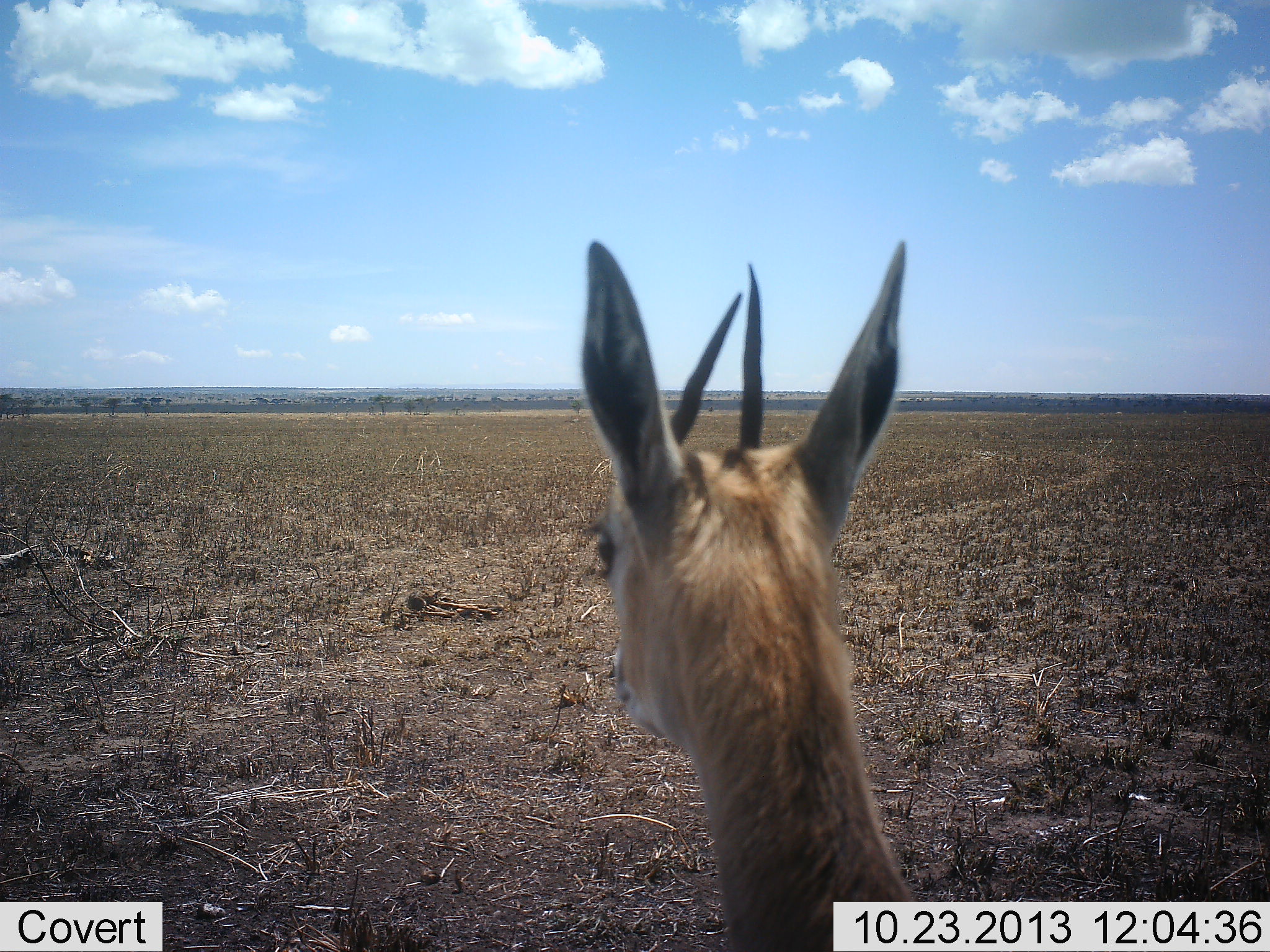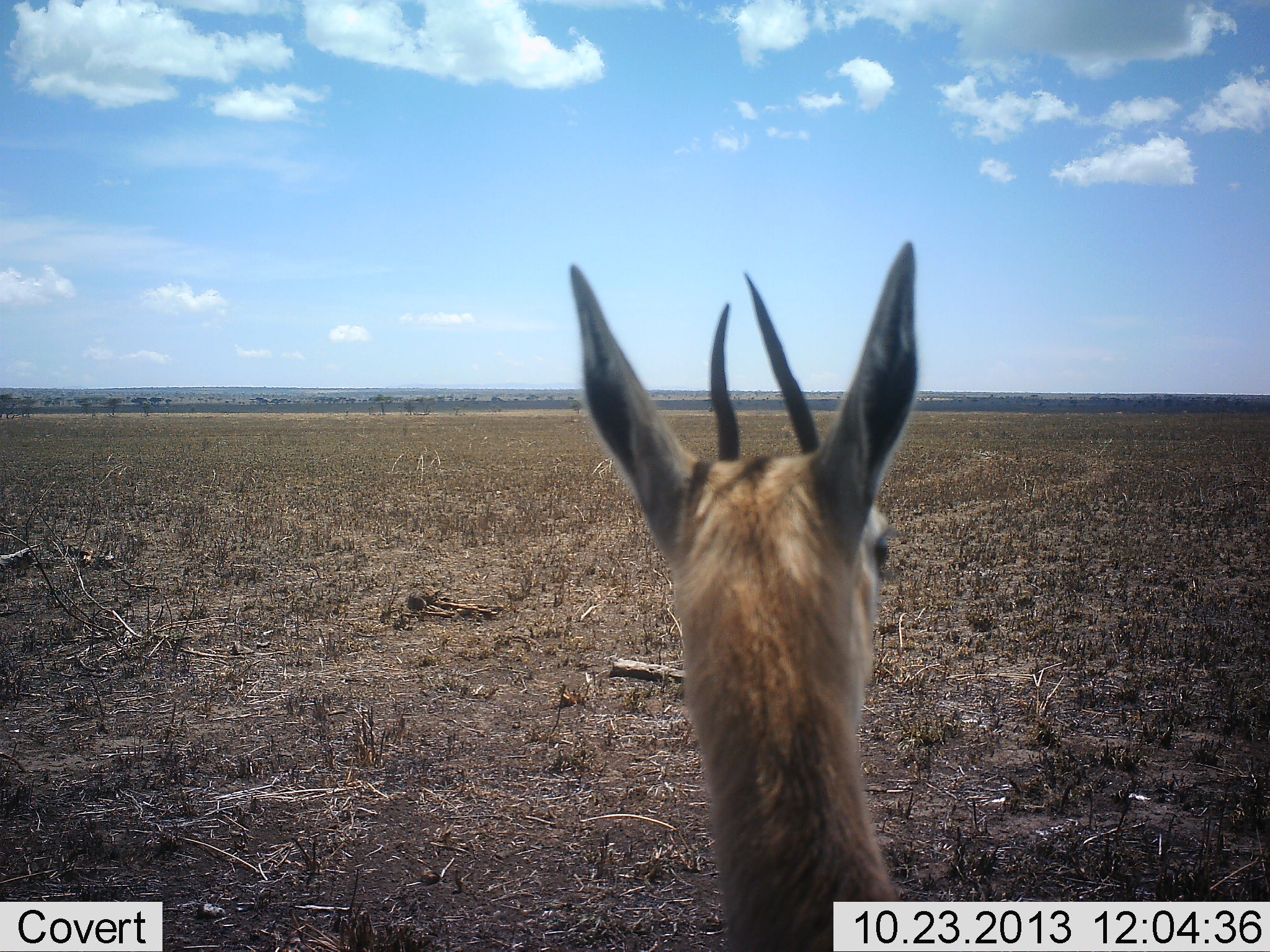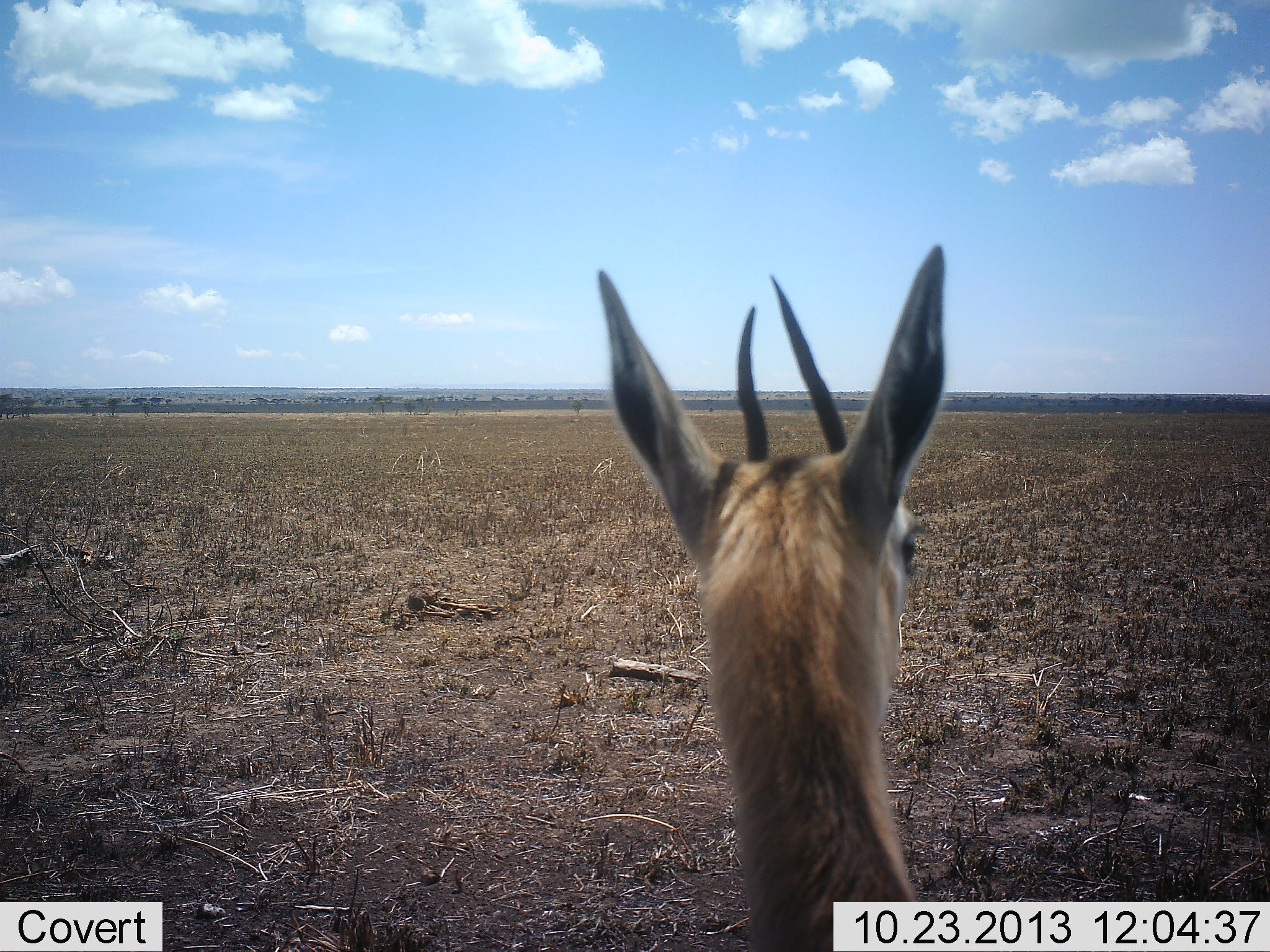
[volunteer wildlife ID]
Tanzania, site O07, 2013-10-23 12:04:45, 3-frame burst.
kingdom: Animalia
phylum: Chordata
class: Mammalia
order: Artiodactyla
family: Bovidae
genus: Eudorcas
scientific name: Eudorcas thomsonii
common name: thomson's gazelle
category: gazellethomsons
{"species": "gazellethomsons (thomson's gazelle) (Eudorcas thomsonii)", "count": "1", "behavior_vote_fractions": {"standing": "100%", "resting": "0%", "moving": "0%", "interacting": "0%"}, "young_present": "0%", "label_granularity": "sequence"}